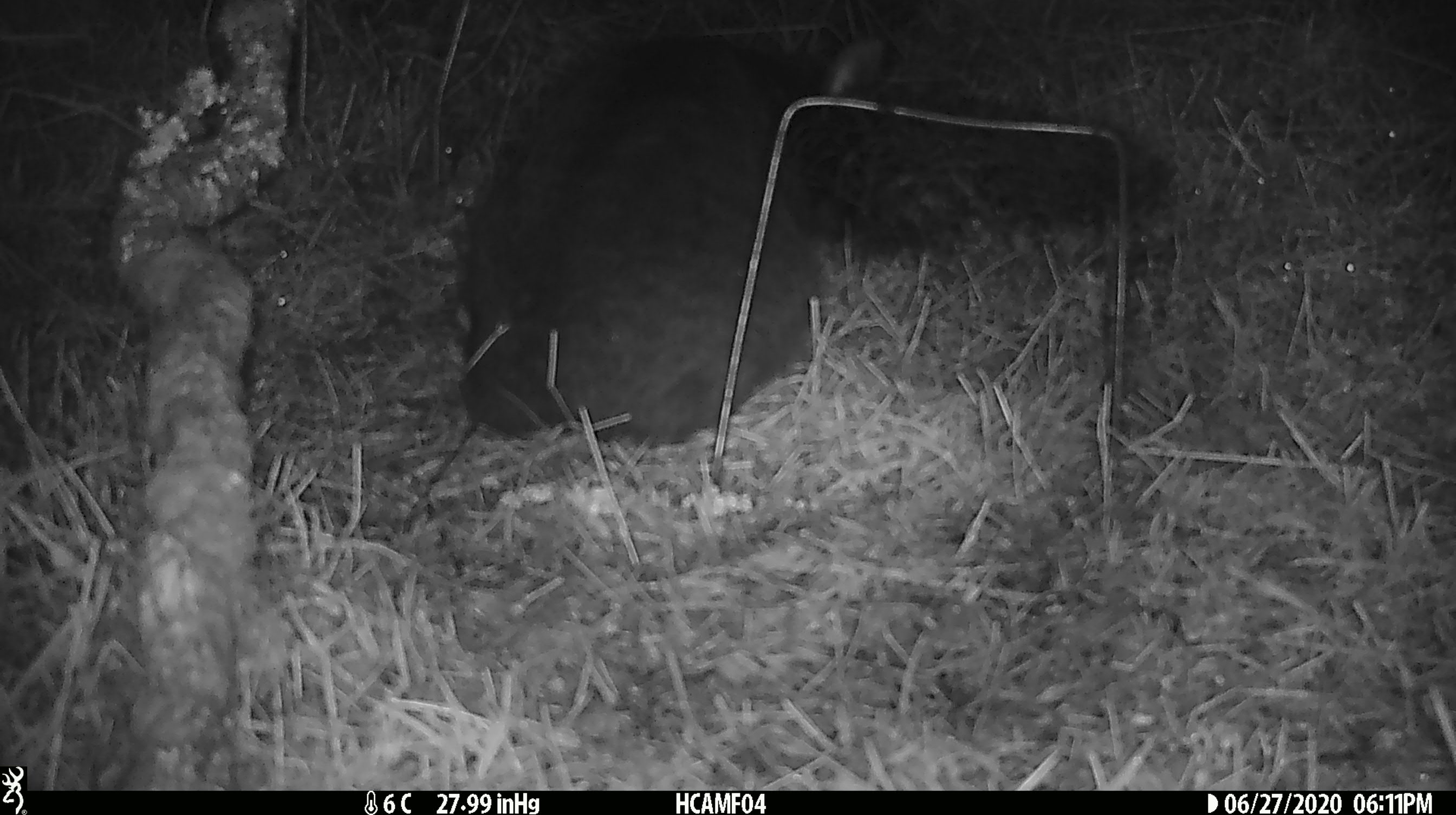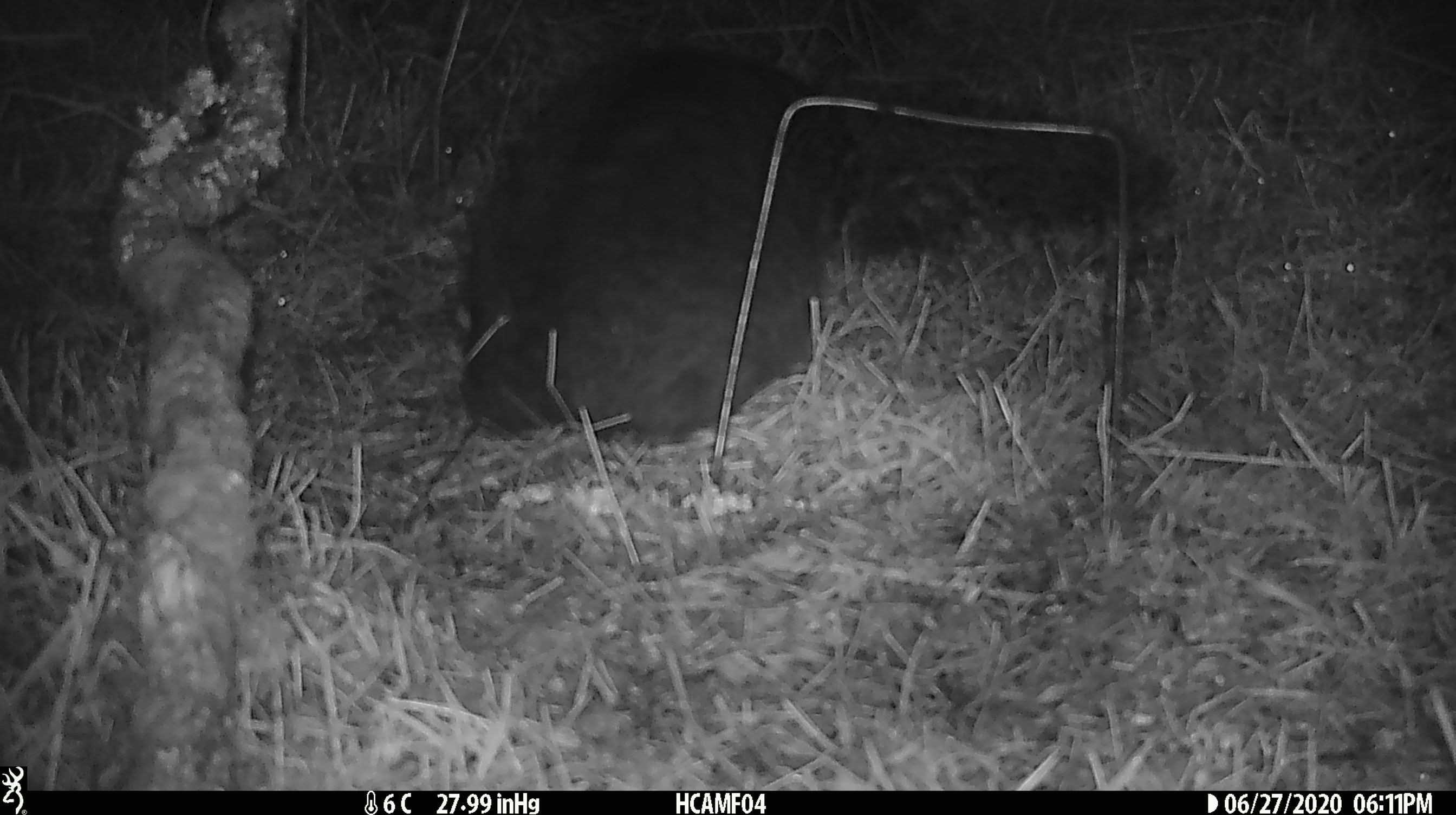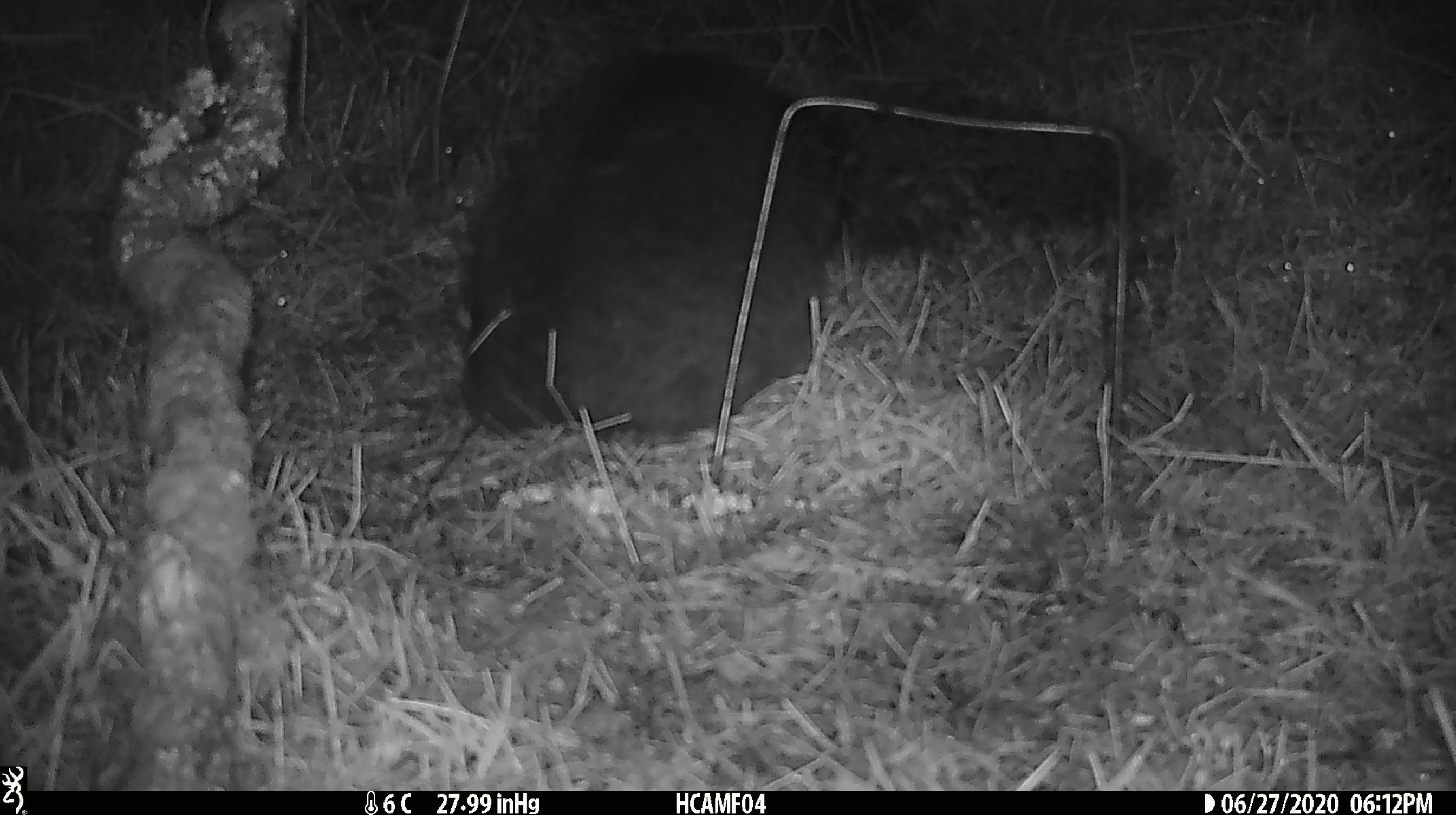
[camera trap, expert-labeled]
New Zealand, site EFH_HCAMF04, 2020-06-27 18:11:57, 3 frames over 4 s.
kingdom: Animalia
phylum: Chordata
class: Mammalia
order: Carnivora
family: Felidae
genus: Felis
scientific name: Felis catus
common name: domestic cat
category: cat